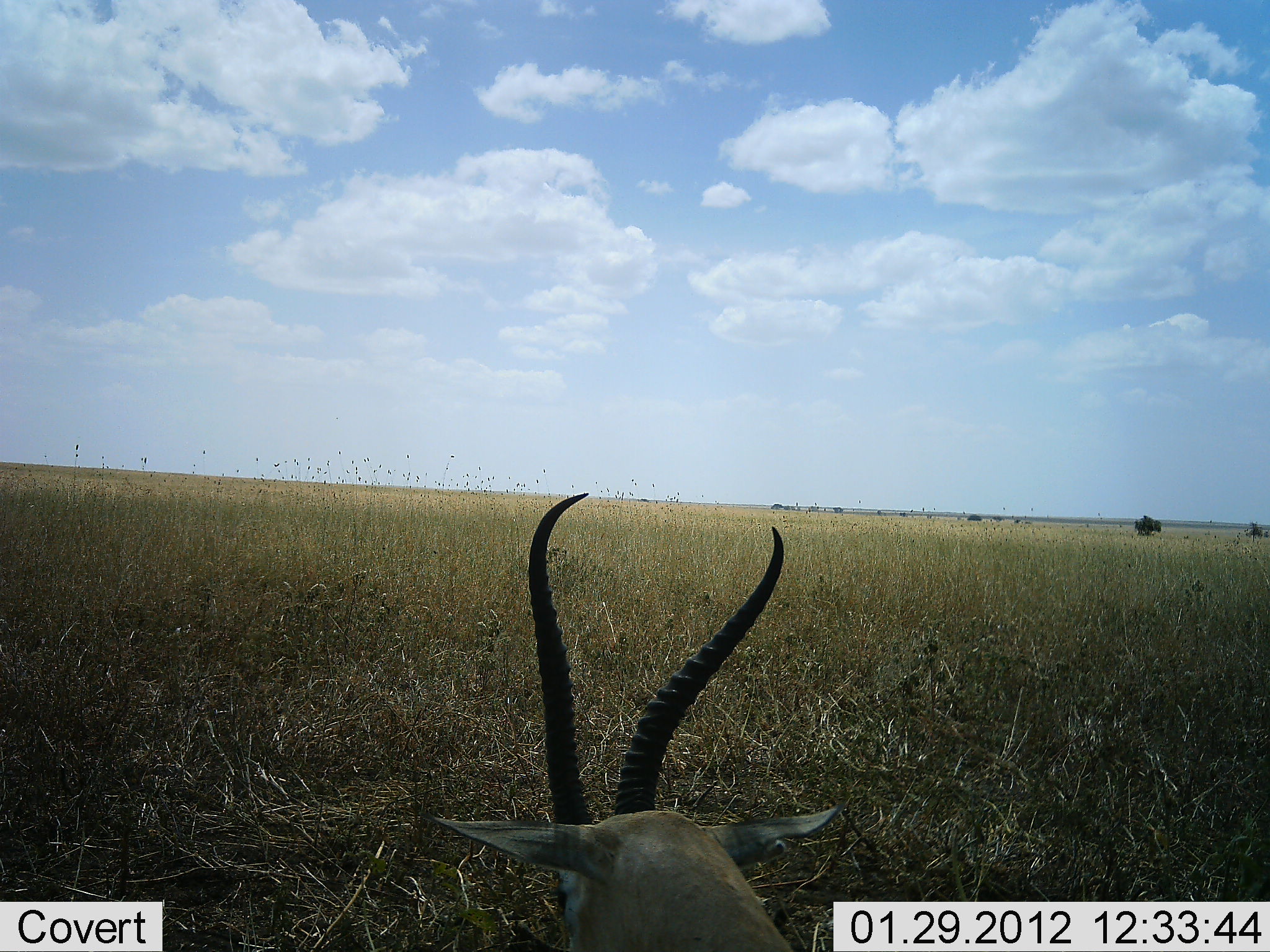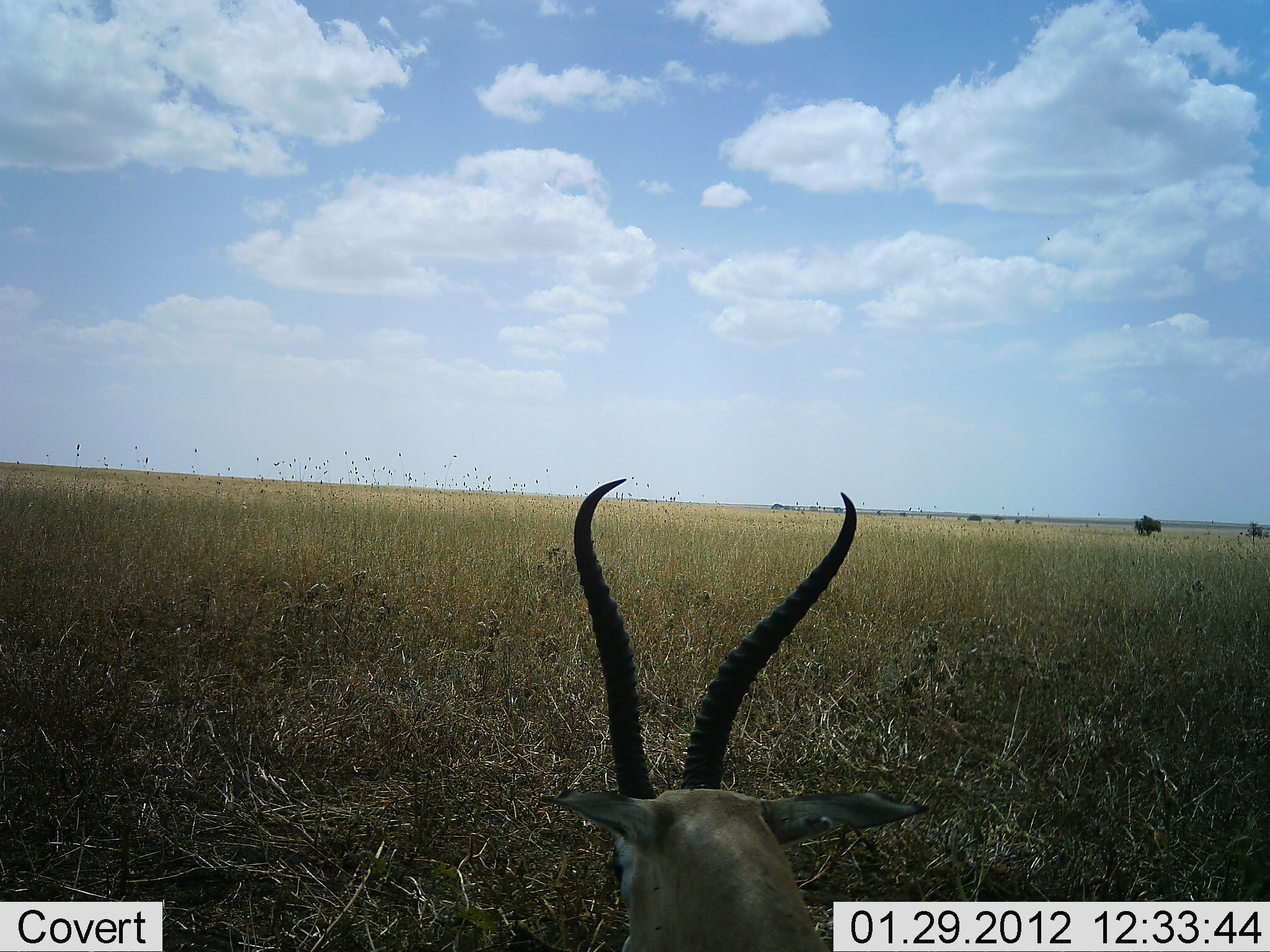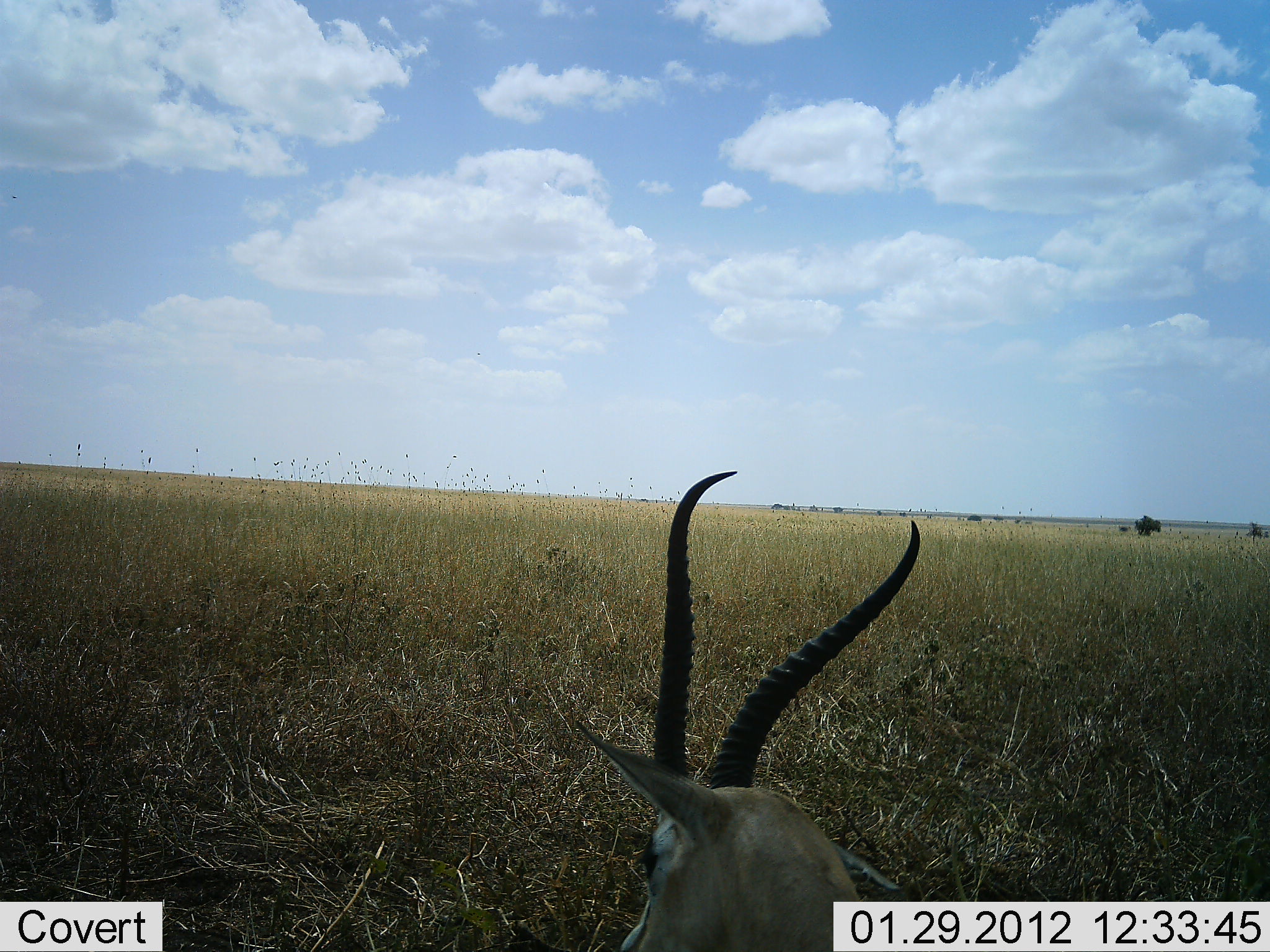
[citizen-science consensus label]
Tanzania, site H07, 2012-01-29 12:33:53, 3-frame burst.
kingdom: Animalia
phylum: Chordata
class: Mammalia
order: Artiodactyla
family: Bovidae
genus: Nanger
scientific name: Nanger granti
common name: grant's gazelle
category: gazellegrants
Gazellegrants (grant's gazelle) (Nanger granti), count 1. Behavior (volunteer vote fractions): standing 38%, resting 50%, moving 12%, interacting 0%. Young present (vote fraction): 0%. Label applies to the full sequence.